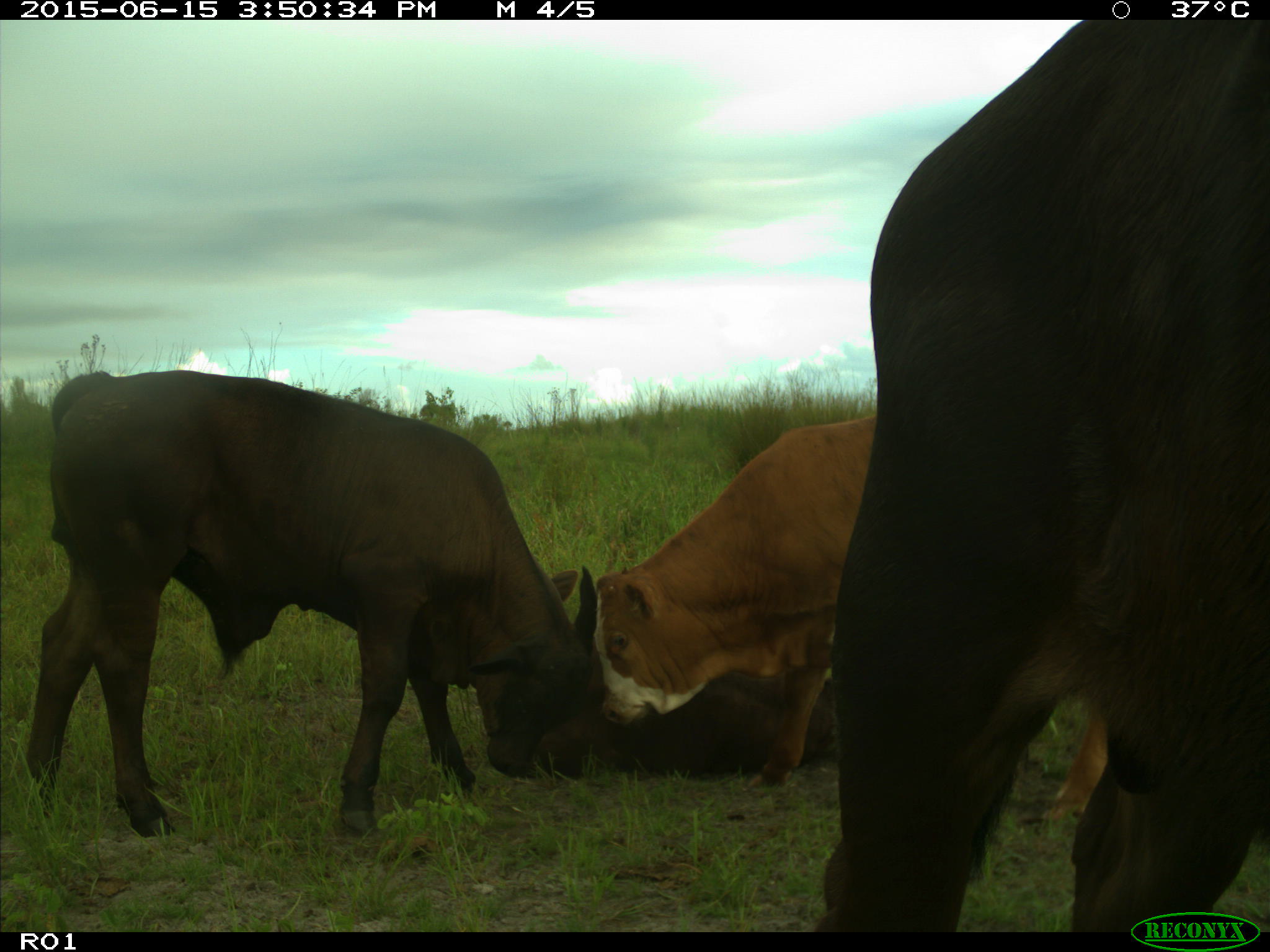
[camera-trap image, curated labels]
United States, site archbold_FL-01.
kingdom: Animalia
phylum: Chordata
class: Mammalia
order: Artiodactyla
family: Bovidae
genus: Bos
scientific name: Bos taurus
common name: domestic cow